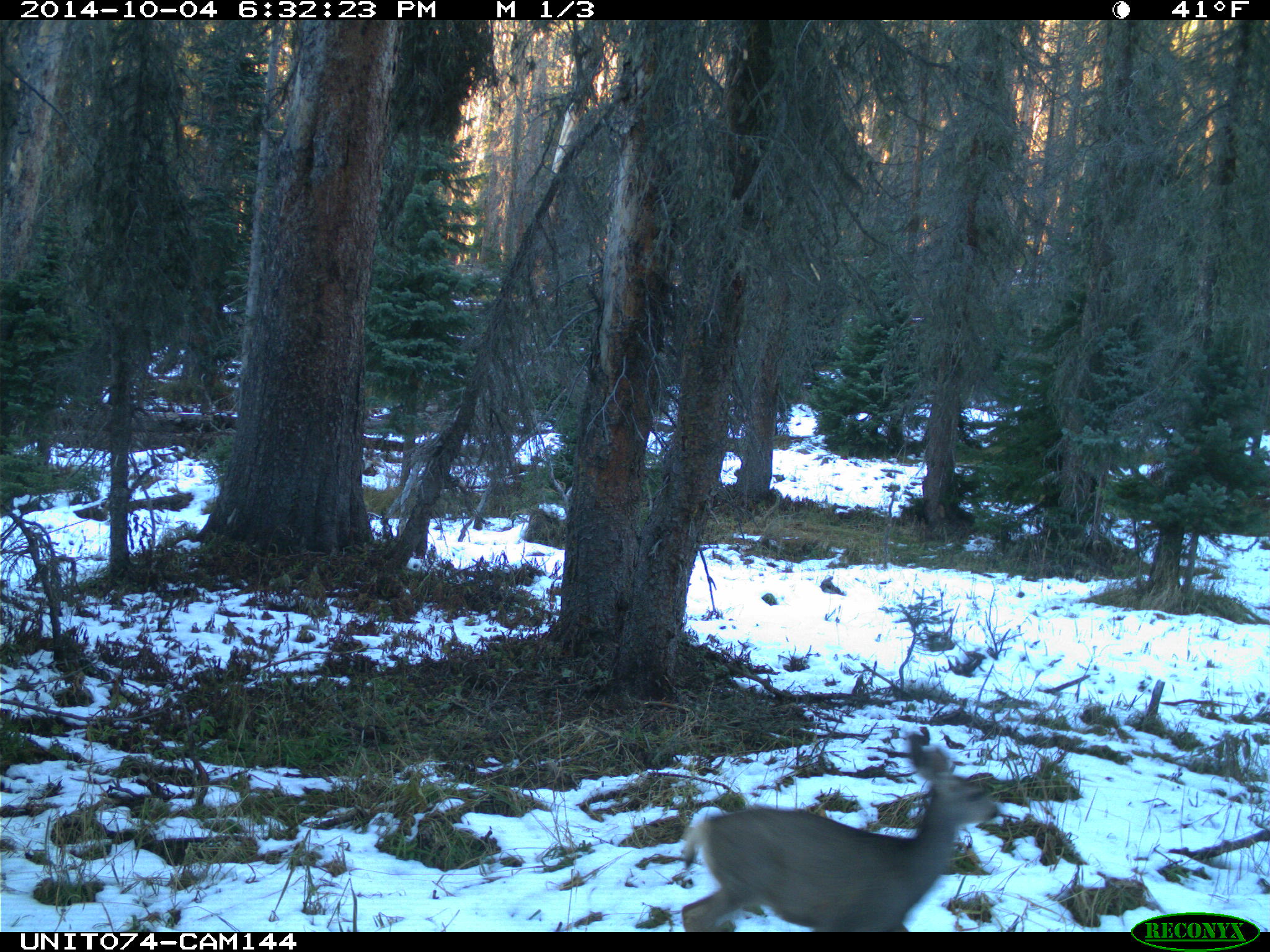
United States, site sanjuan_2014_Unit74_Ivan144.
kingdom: Animalia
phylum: Chordata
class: Mammalia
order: Artiodactyla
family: Cervidae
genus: Odocoileus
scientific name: Odocoileus hemionus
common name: mule deer